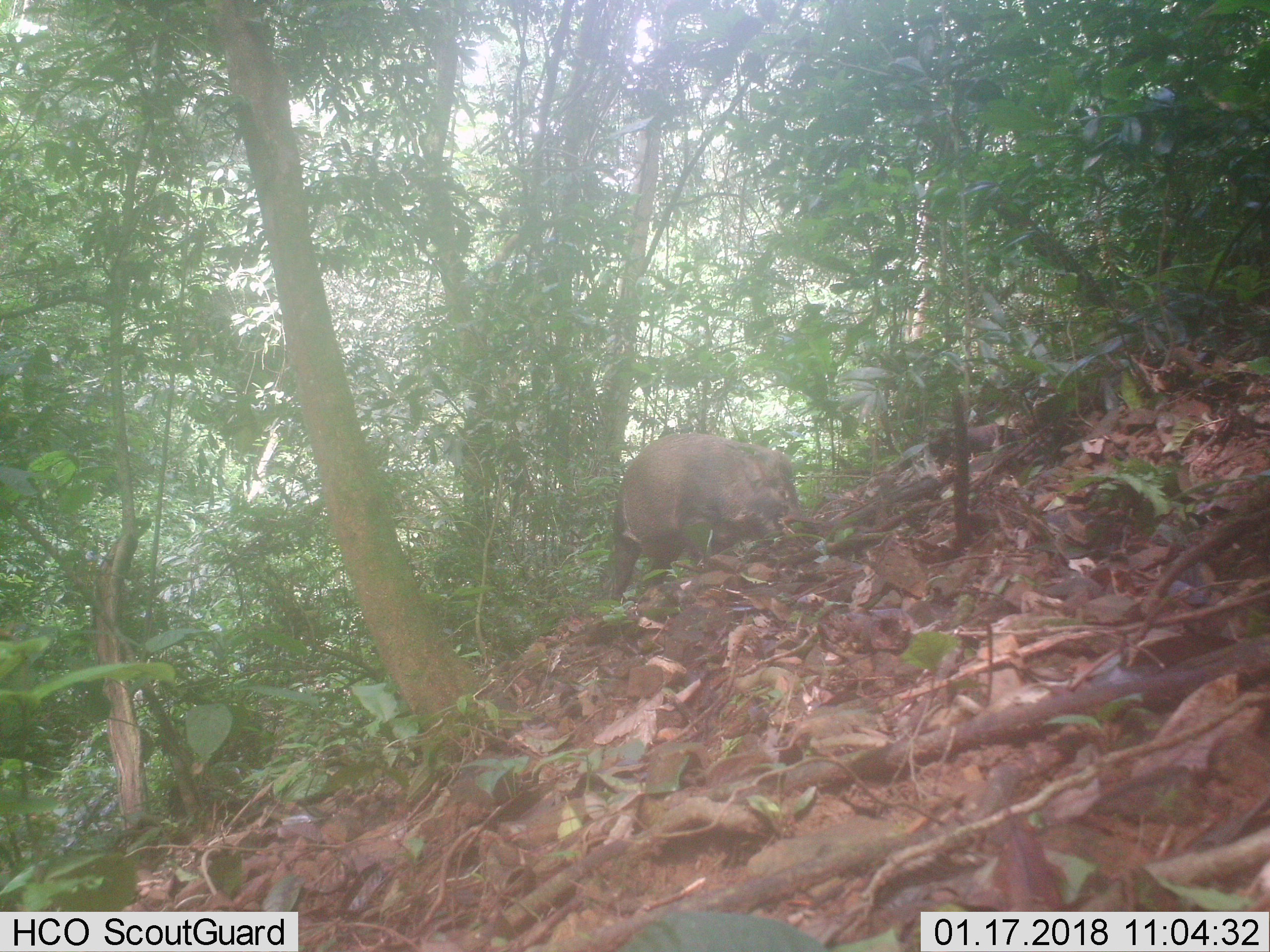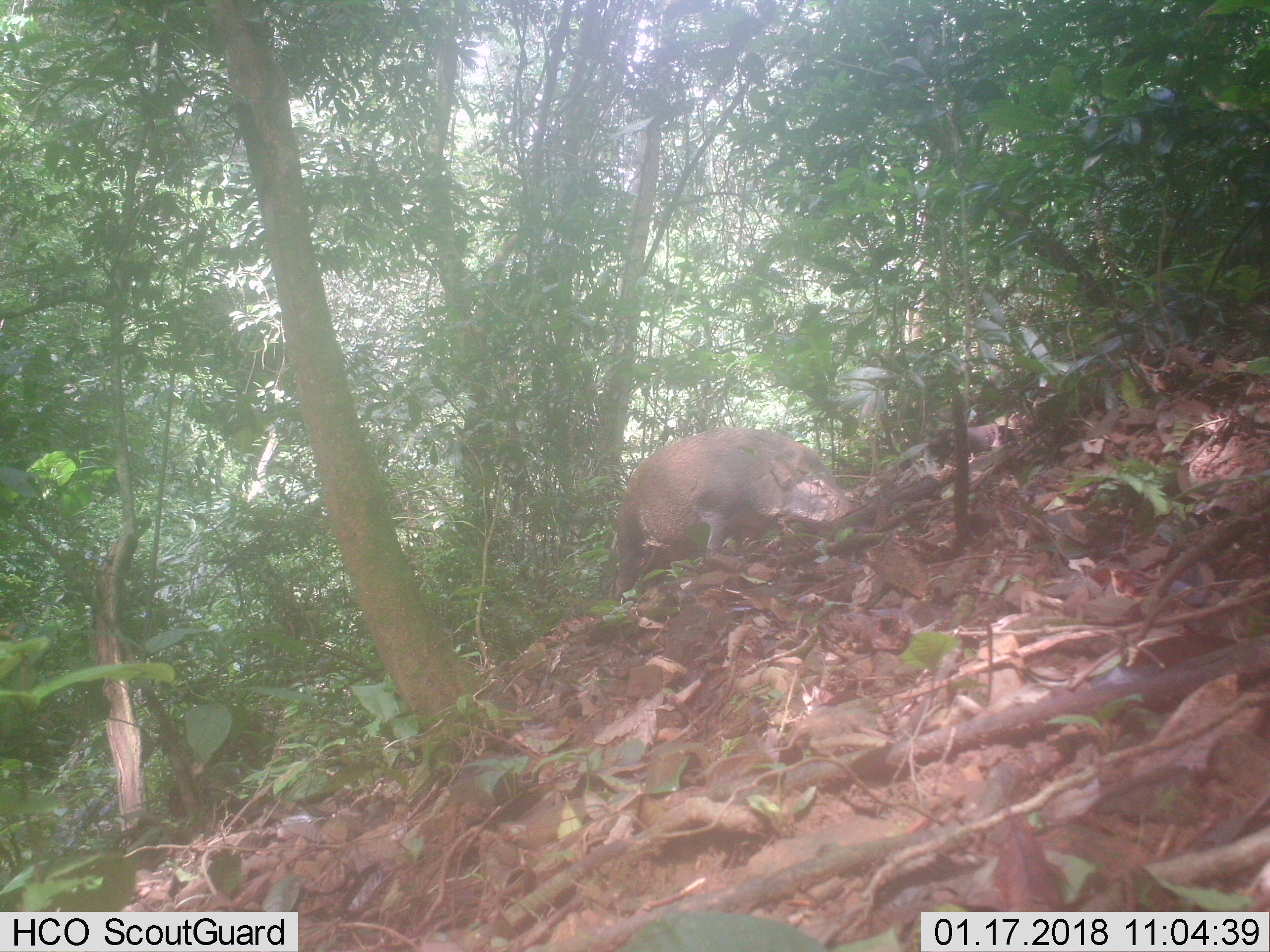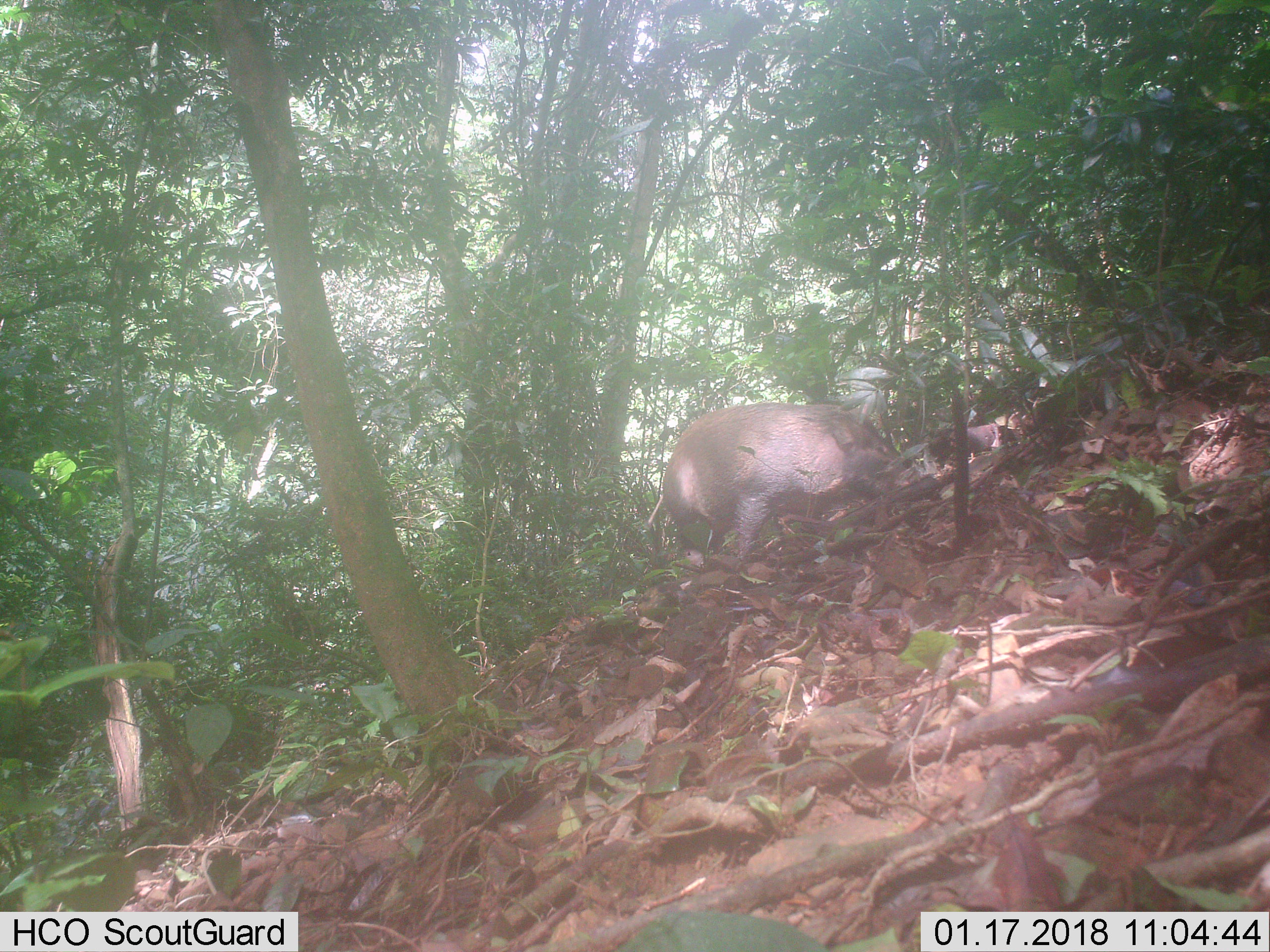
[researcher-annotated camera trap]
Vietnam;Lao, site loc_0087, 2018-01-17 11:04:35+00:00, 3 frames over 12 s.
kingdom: Animalia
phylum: Chordata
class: Mammalia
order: Artiodactyla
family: Suidae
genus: Sus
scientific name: Sus scrofa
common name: eurasian wild pig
Eurasian wild pig (Sus scrofa). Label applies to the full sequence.